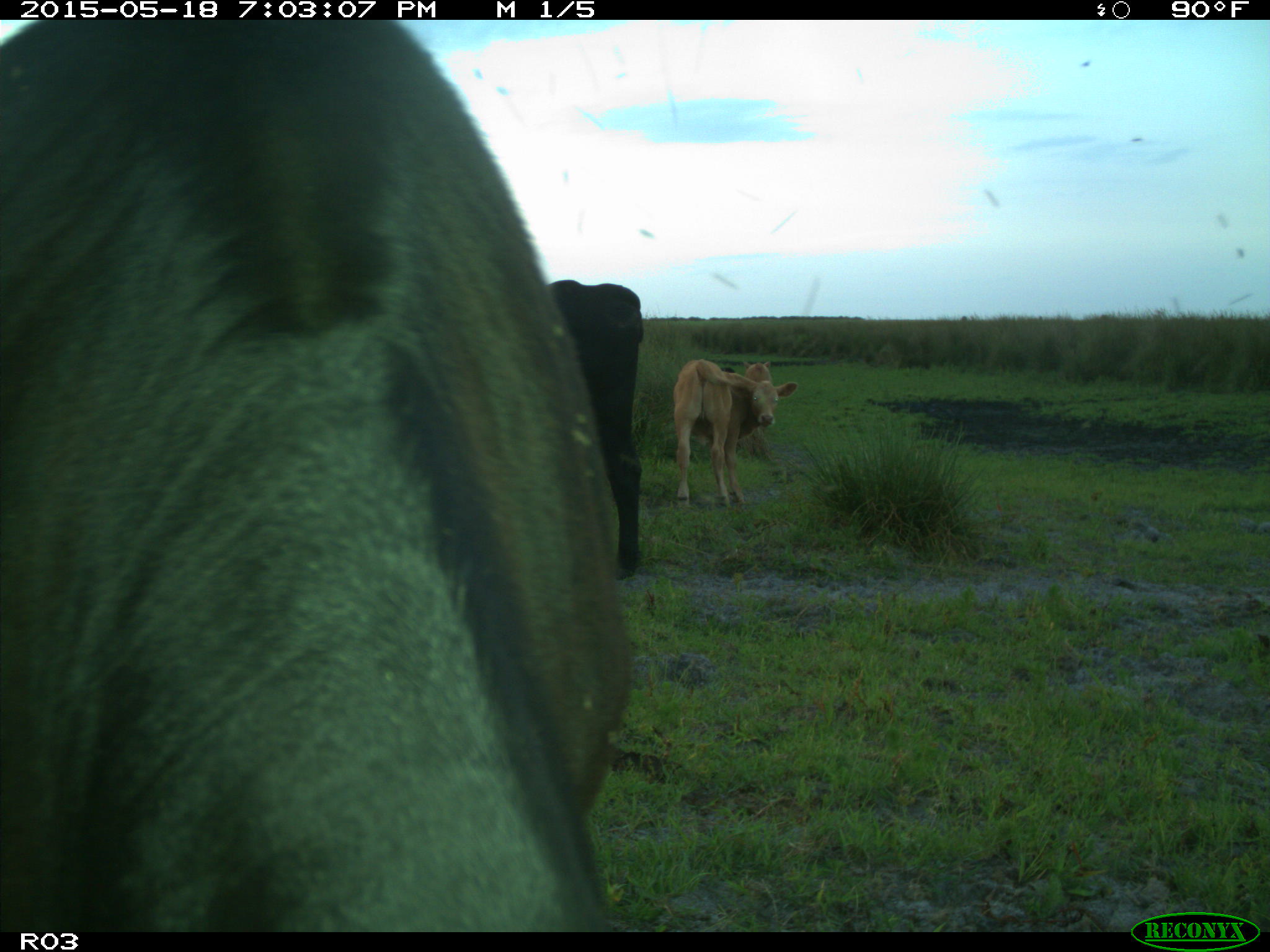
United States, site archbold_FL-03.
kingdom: Animalia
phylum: Chordata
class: Mammalia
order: Artiodactyla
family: Bovidae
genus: Bos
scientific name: Bos taurus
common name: domestic cow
Bos taurus (domestic cow).